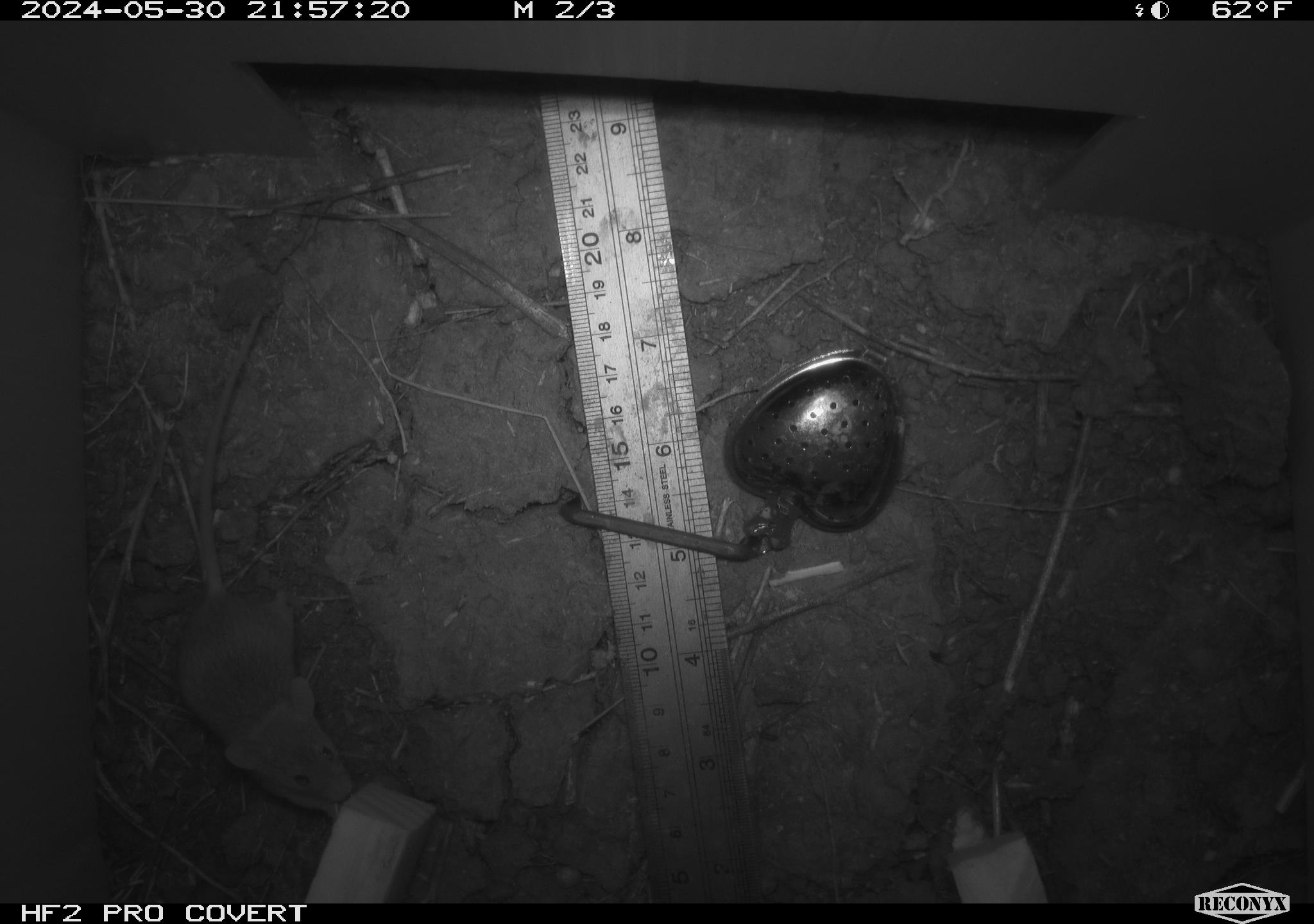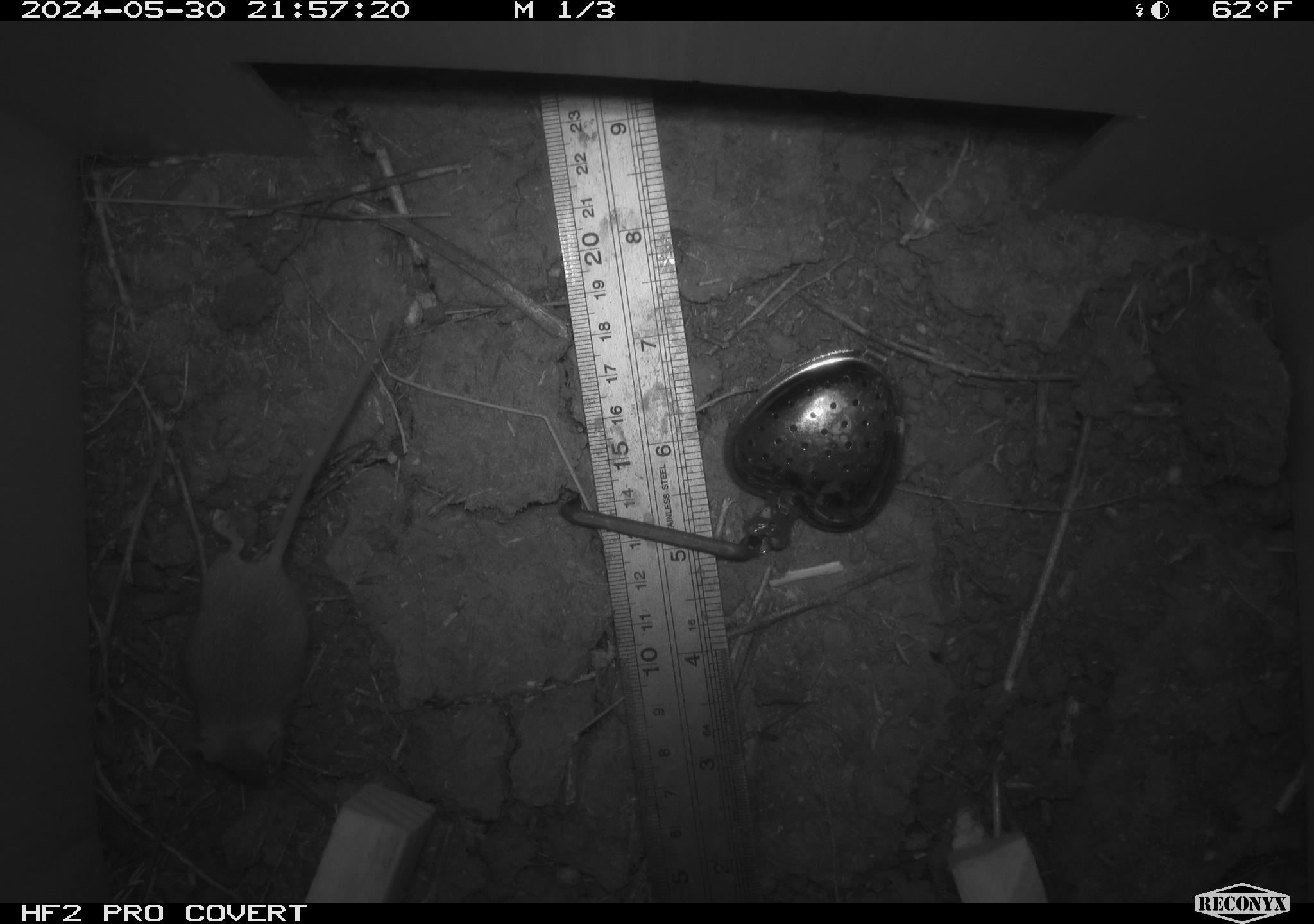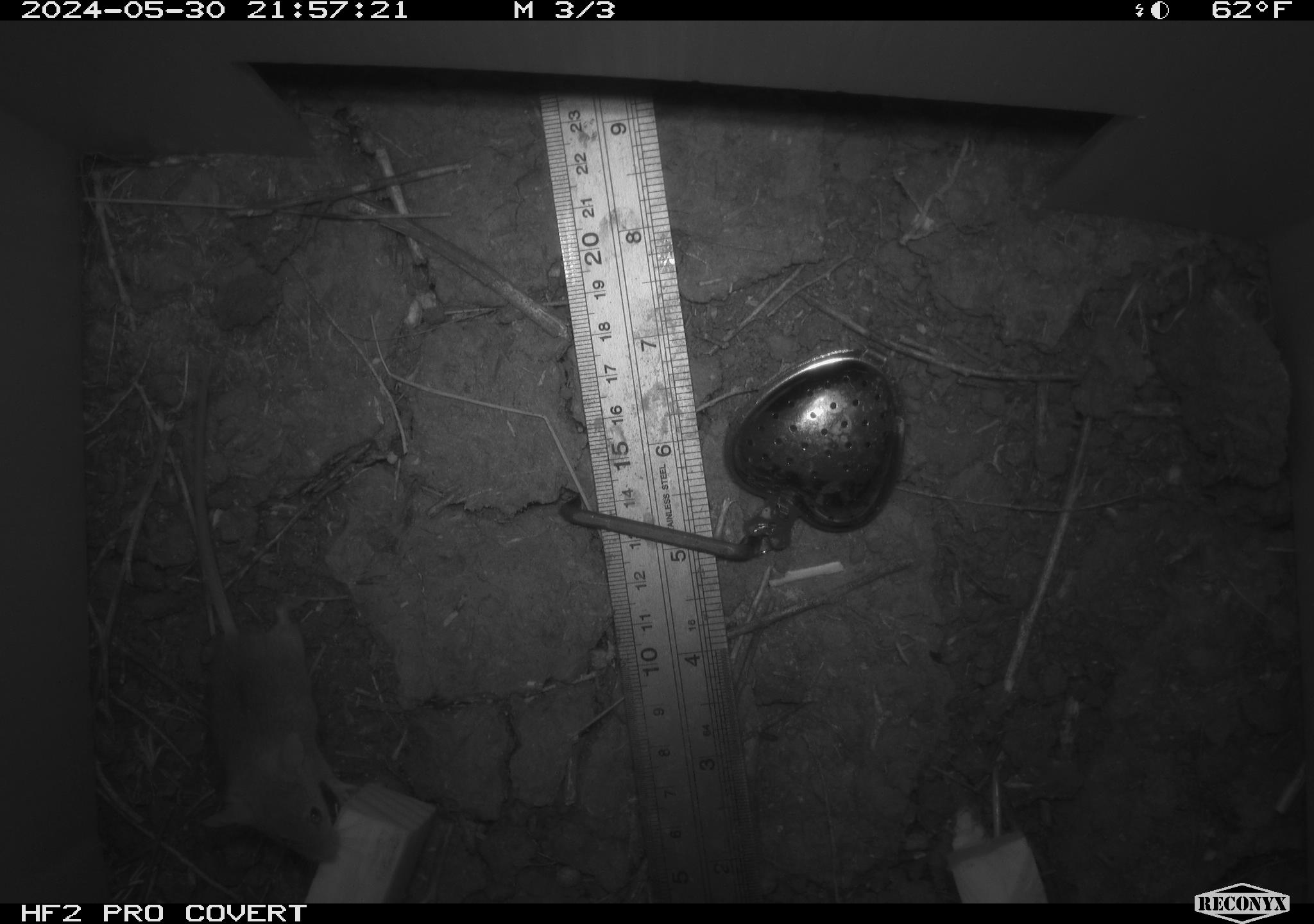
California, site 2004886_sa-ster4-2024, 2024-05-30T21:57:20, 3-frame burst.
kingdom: Animalia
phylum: Chordata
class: Mammalia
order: Rodentia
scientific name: Rodentia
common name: mouse species